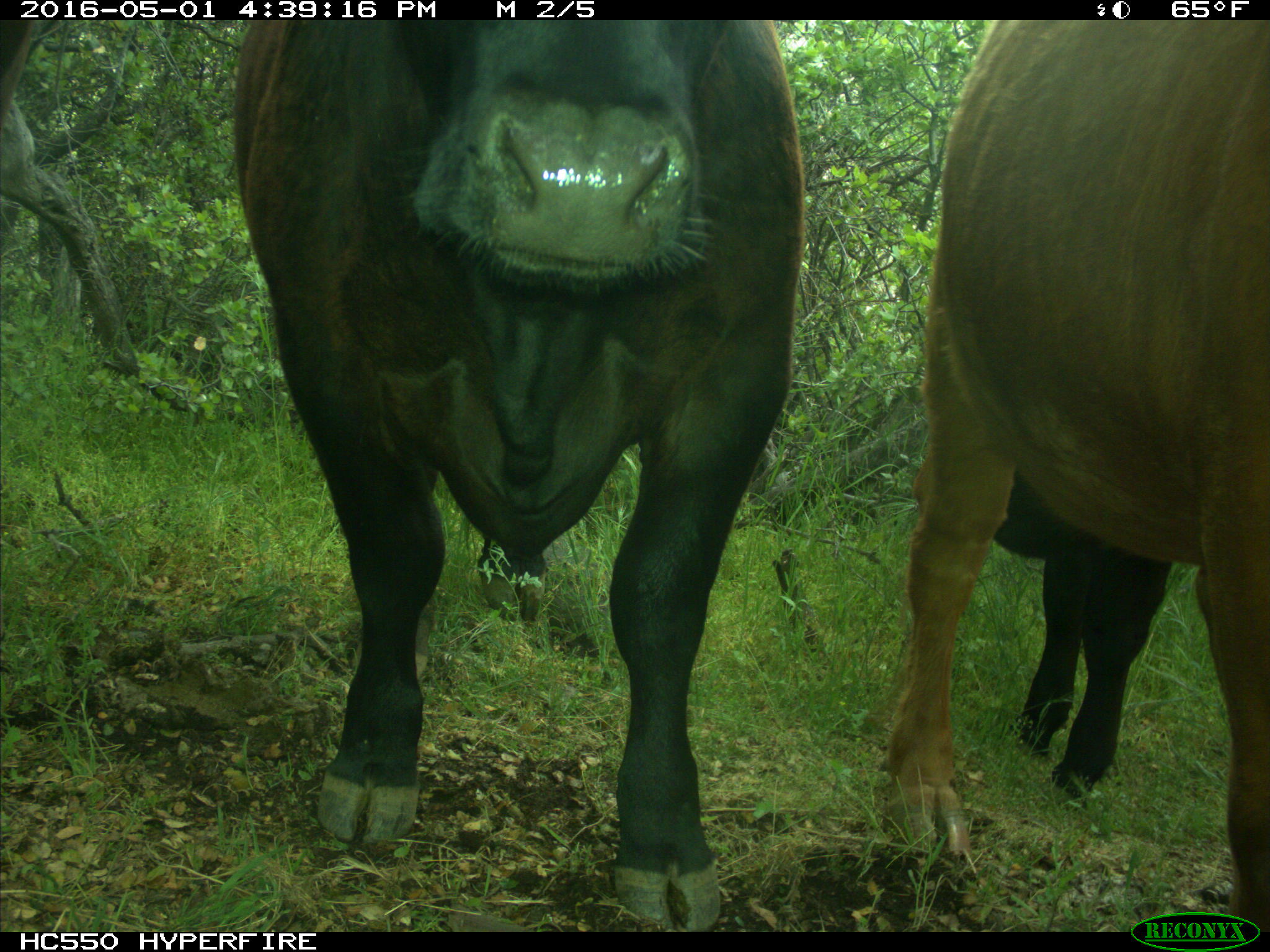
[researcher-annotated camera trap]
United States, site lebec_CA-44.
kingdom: Animalia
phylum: Chordata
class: Mammalia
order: Artiodactyla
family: Bovidae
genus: Bos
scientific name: Bos taurus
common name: domestic cow